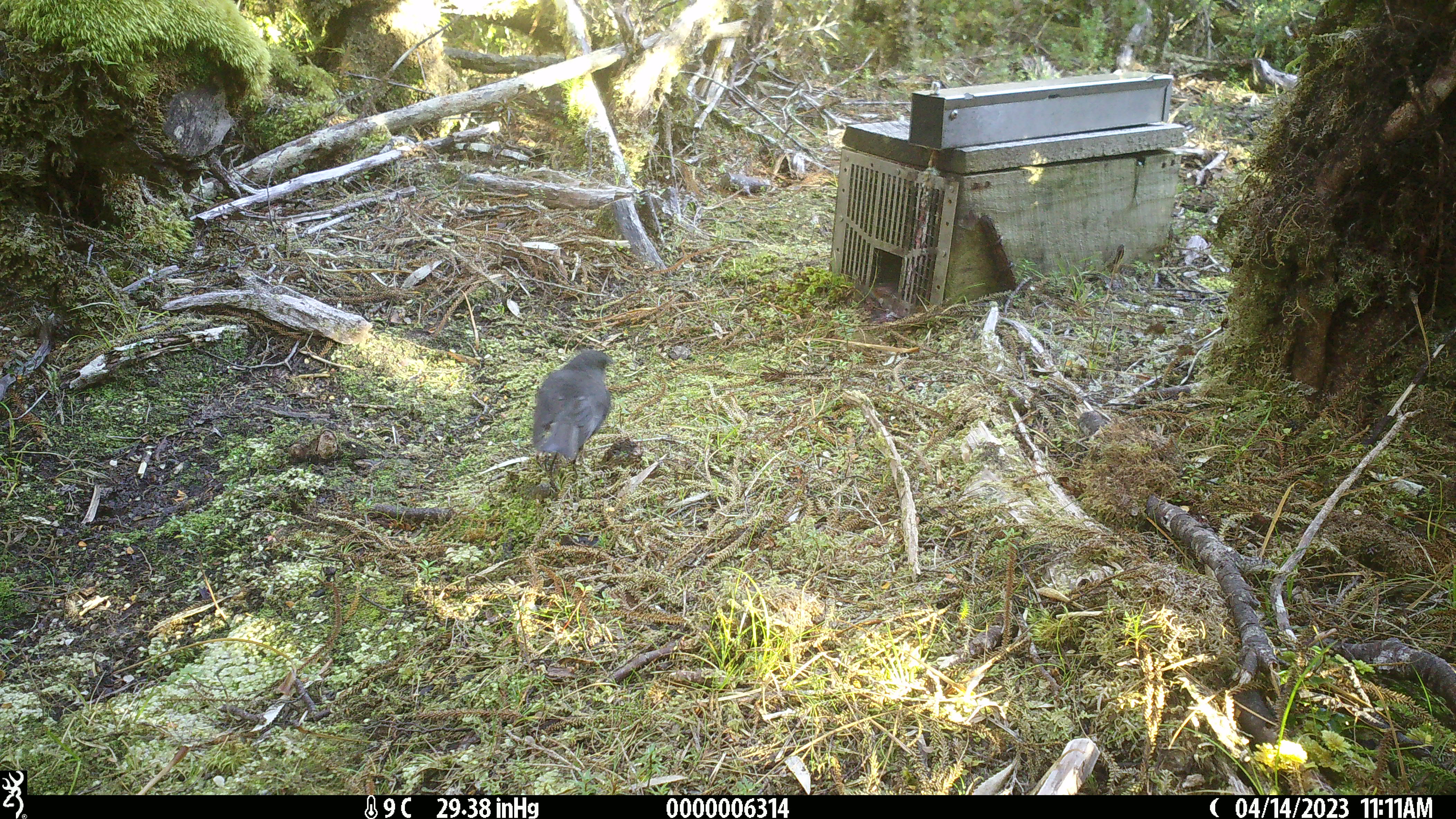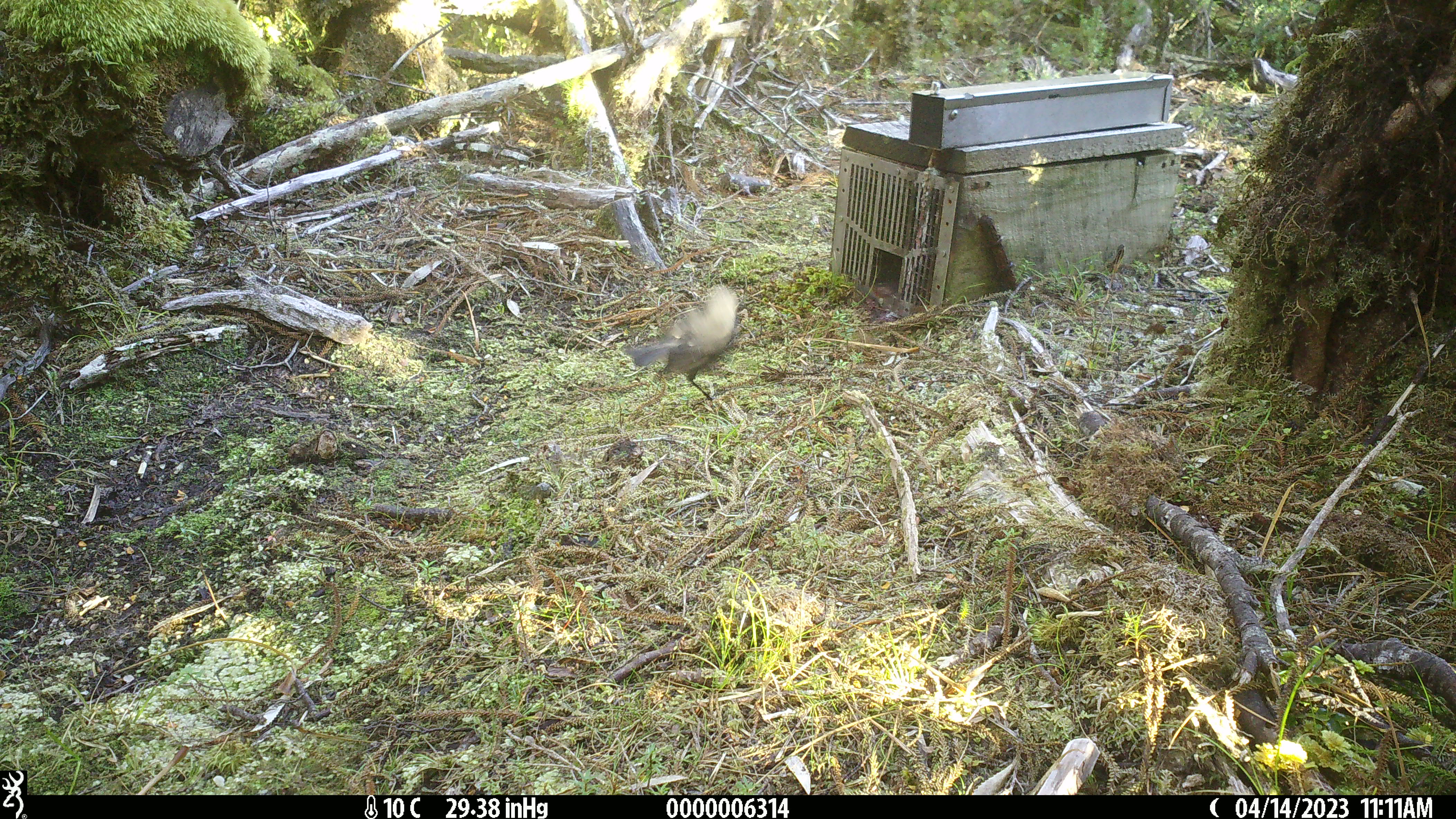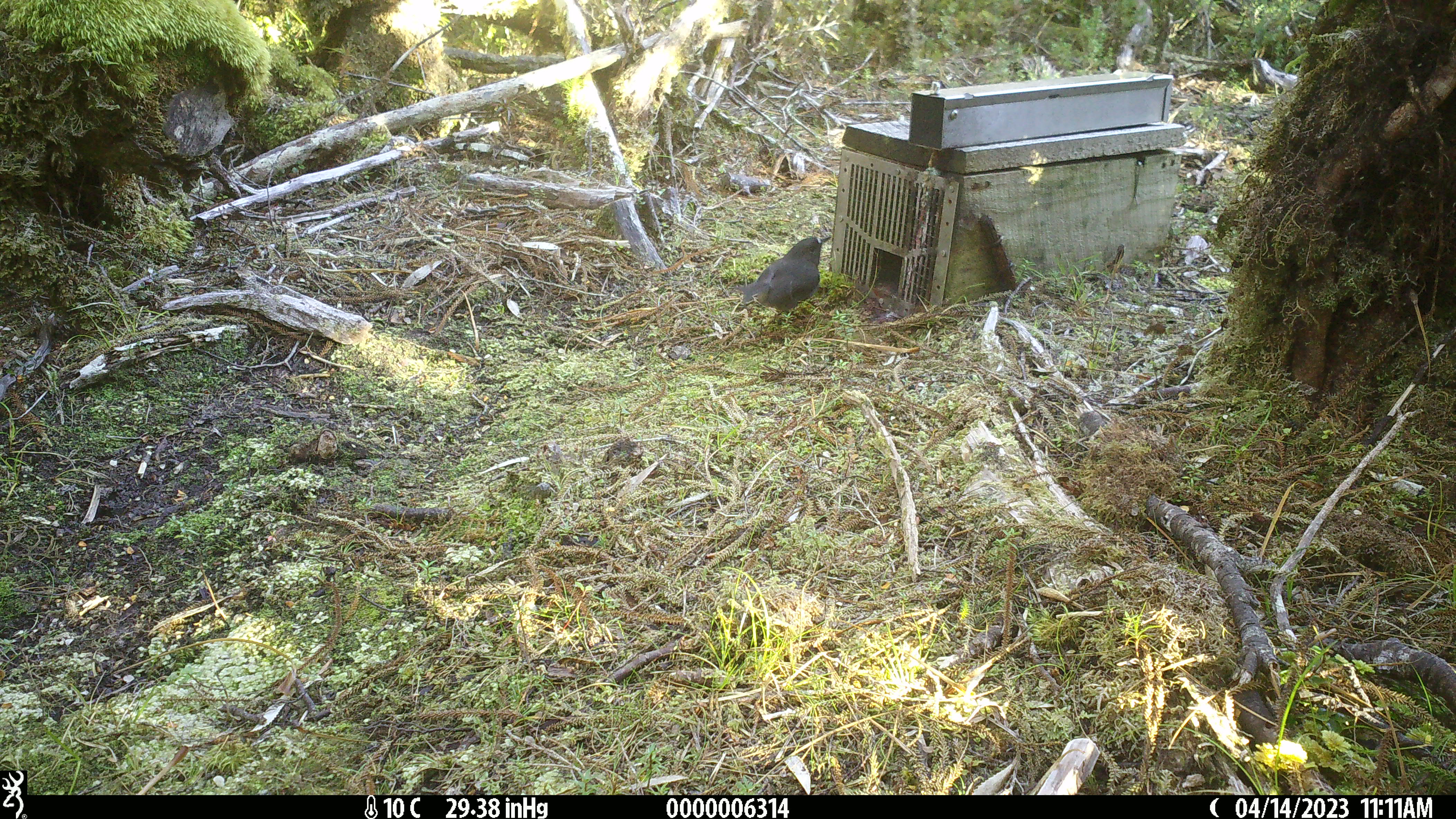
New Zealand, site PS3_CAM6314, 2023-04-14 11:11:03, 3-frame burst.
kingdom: Animalia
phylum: Chordata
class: Aves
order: Passeriformes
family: Petroicidae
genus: Petroica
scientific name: Petroica australis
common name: new zealand robin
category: robin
Robin (new zealand robin) (Petroica australis).